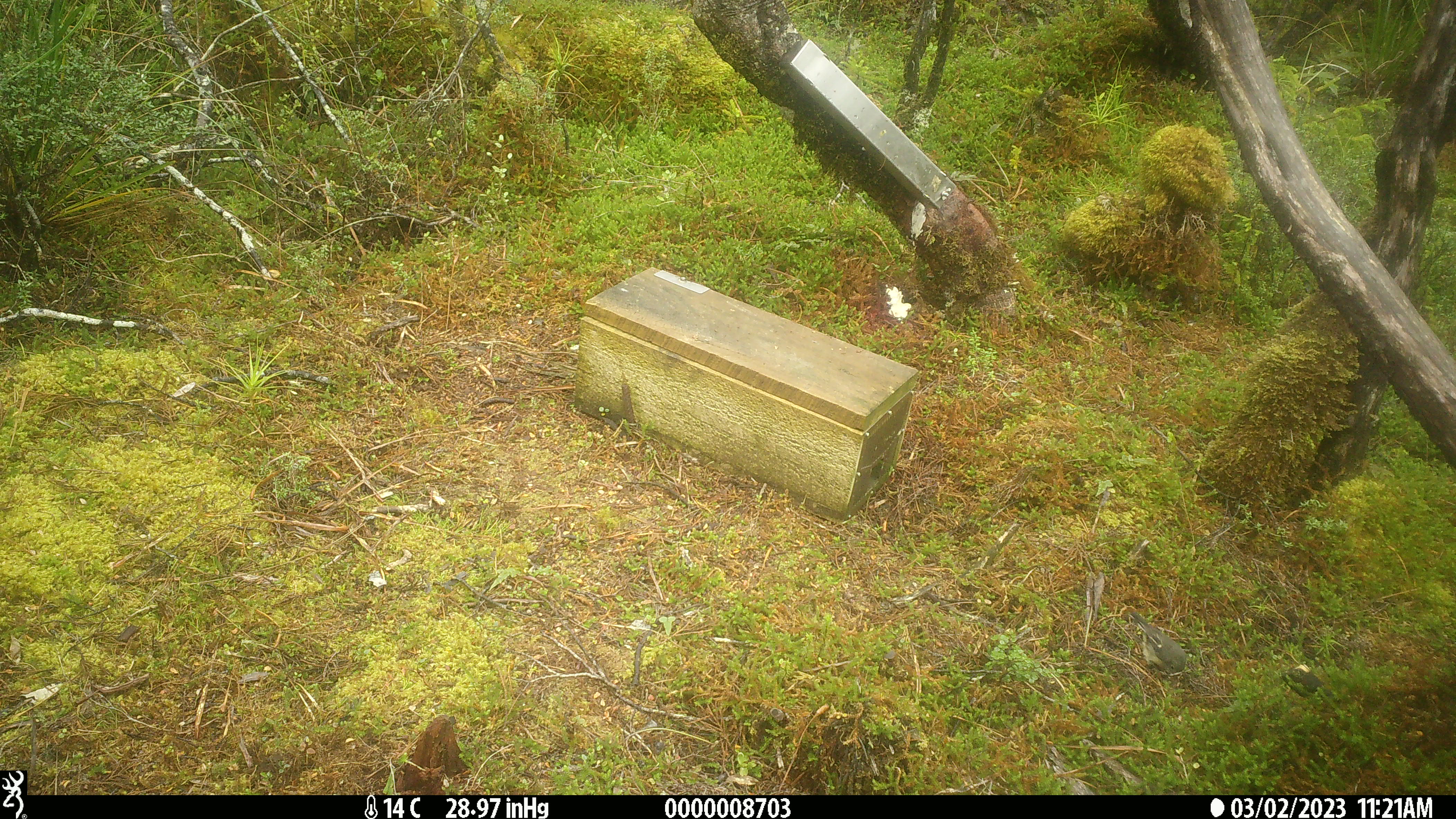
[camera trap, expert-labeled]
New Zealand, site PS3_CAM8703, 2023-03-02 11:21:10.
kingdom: Animalia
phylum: Chordata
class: Aves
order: Passeriformes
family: Petroicidae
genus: Petroica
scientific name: Petroica macrocephala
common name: tomtit